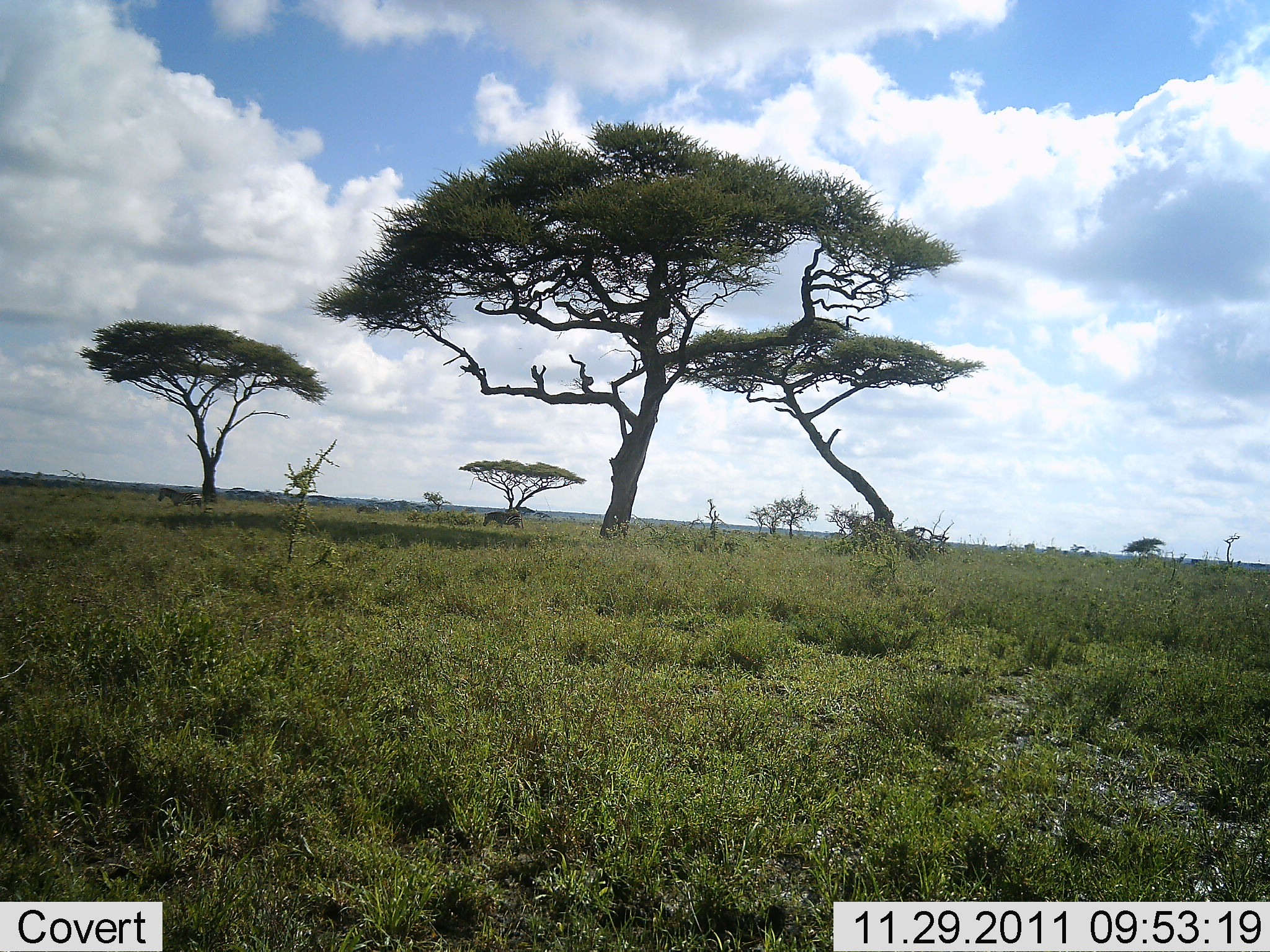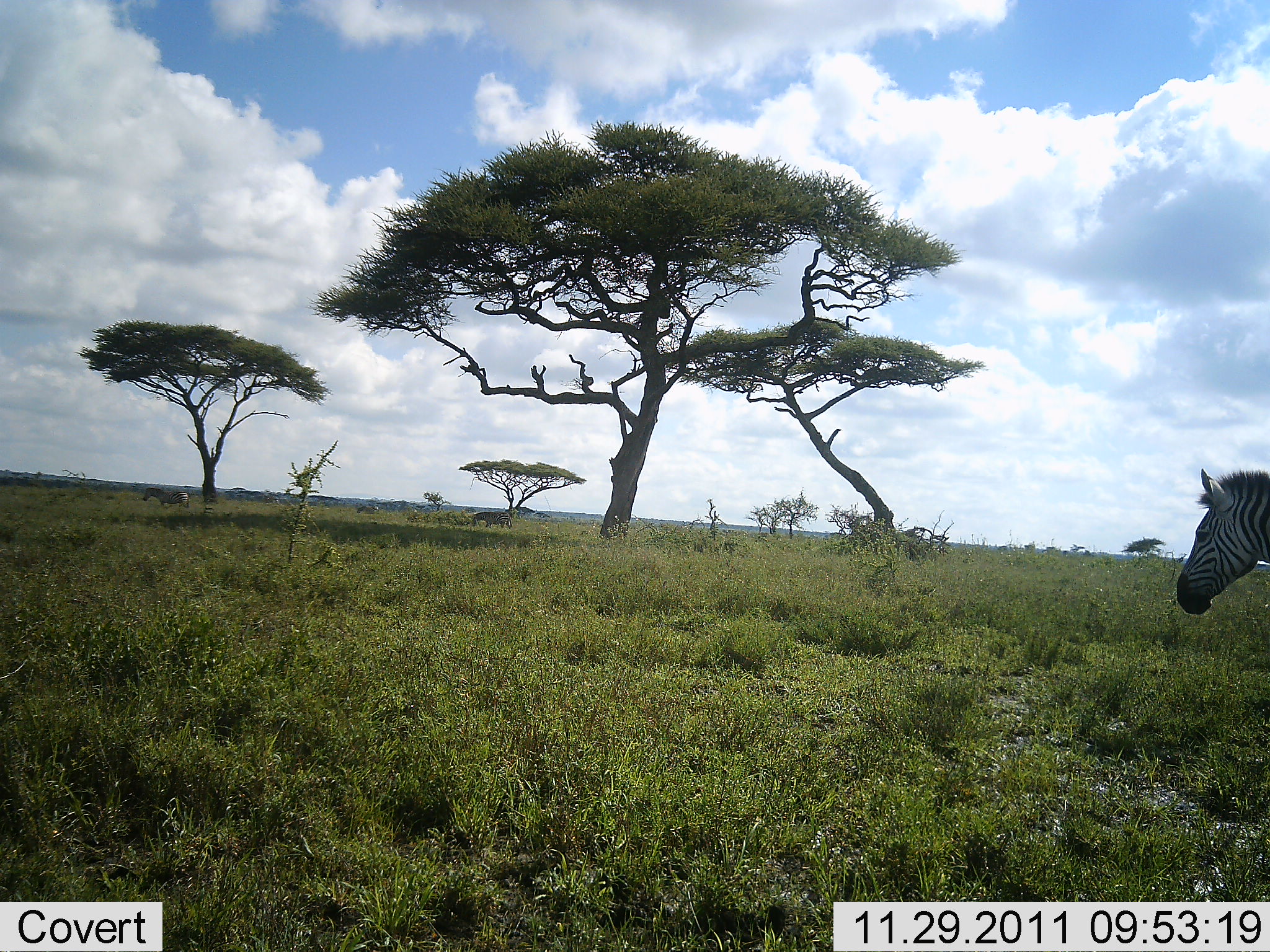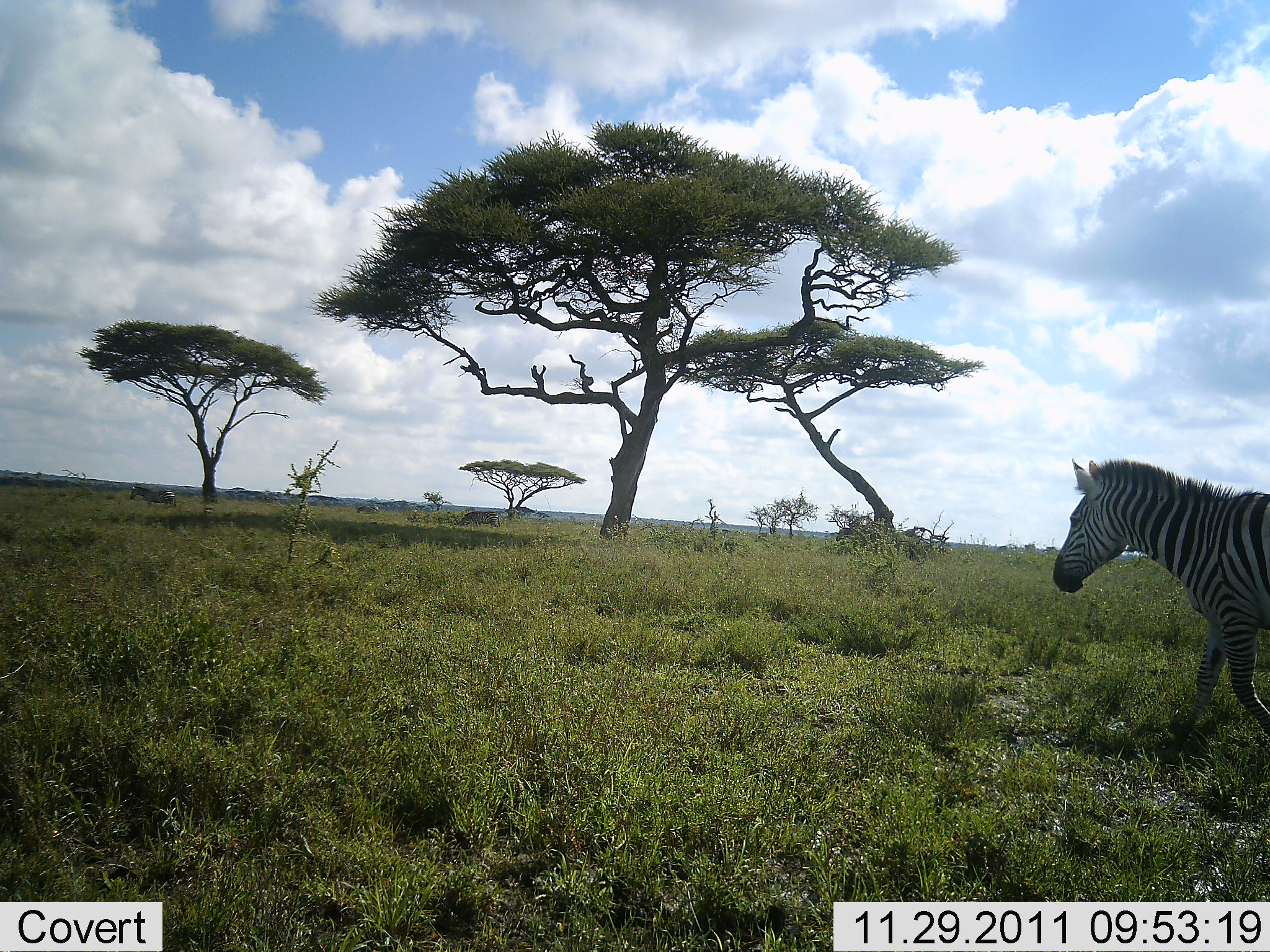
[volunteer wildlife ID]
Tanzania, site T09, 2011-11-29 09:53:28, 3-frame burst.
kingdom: Animalia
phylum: Chordata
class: Mammalia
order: Perissodactyla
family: Equidae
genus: Equus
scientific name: Equus quagga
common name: plains zebra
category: zebra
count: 3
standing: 9%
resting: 0%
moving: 100%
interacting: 0%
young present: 0%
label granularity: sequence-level